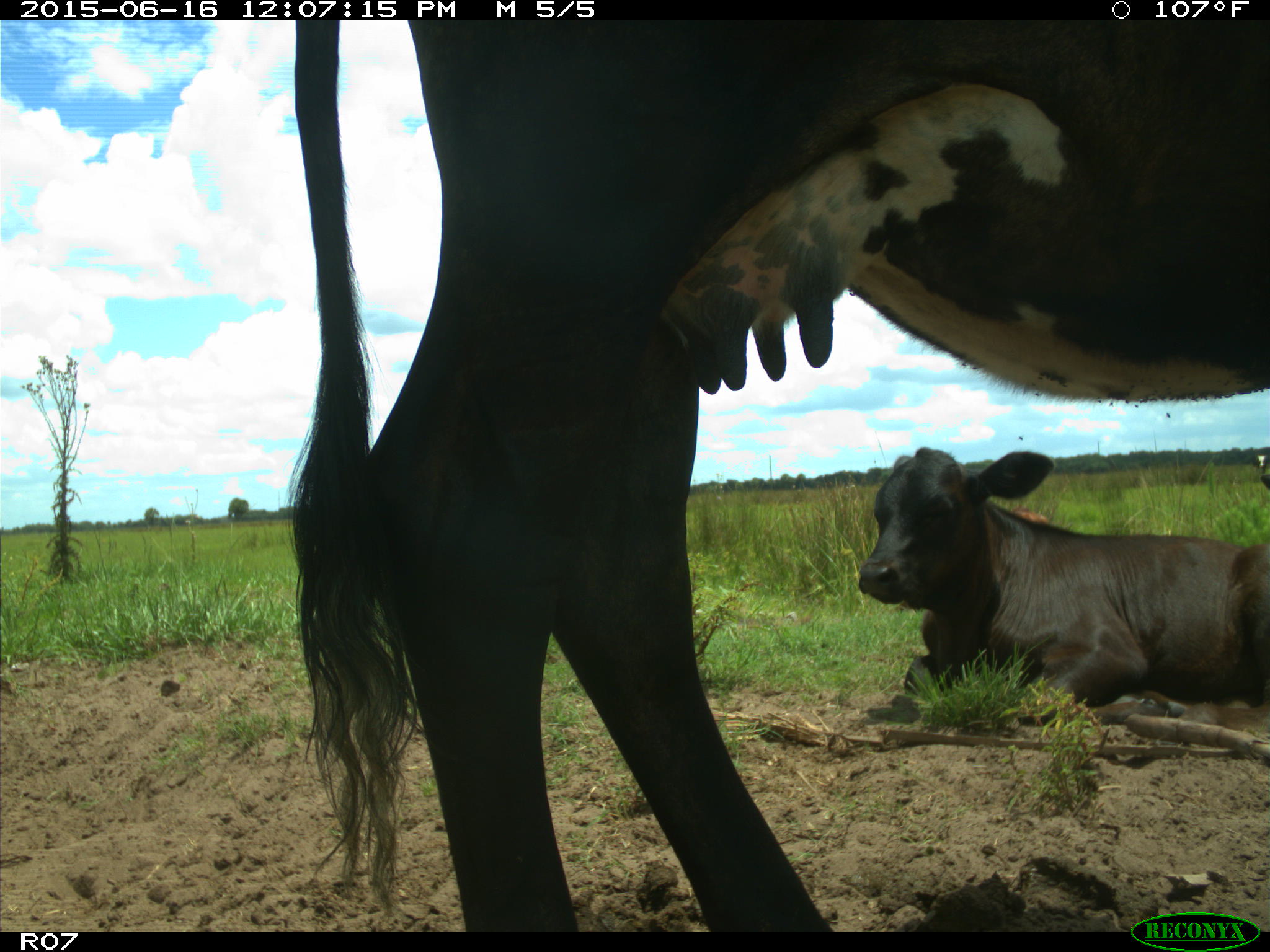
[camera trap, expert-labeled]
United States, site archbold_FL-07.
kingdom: Animalia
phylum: Chordata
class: Mammalia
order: Artiodactyla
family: Bovidae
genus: Bos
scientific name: Bos taurus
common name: domestic cow